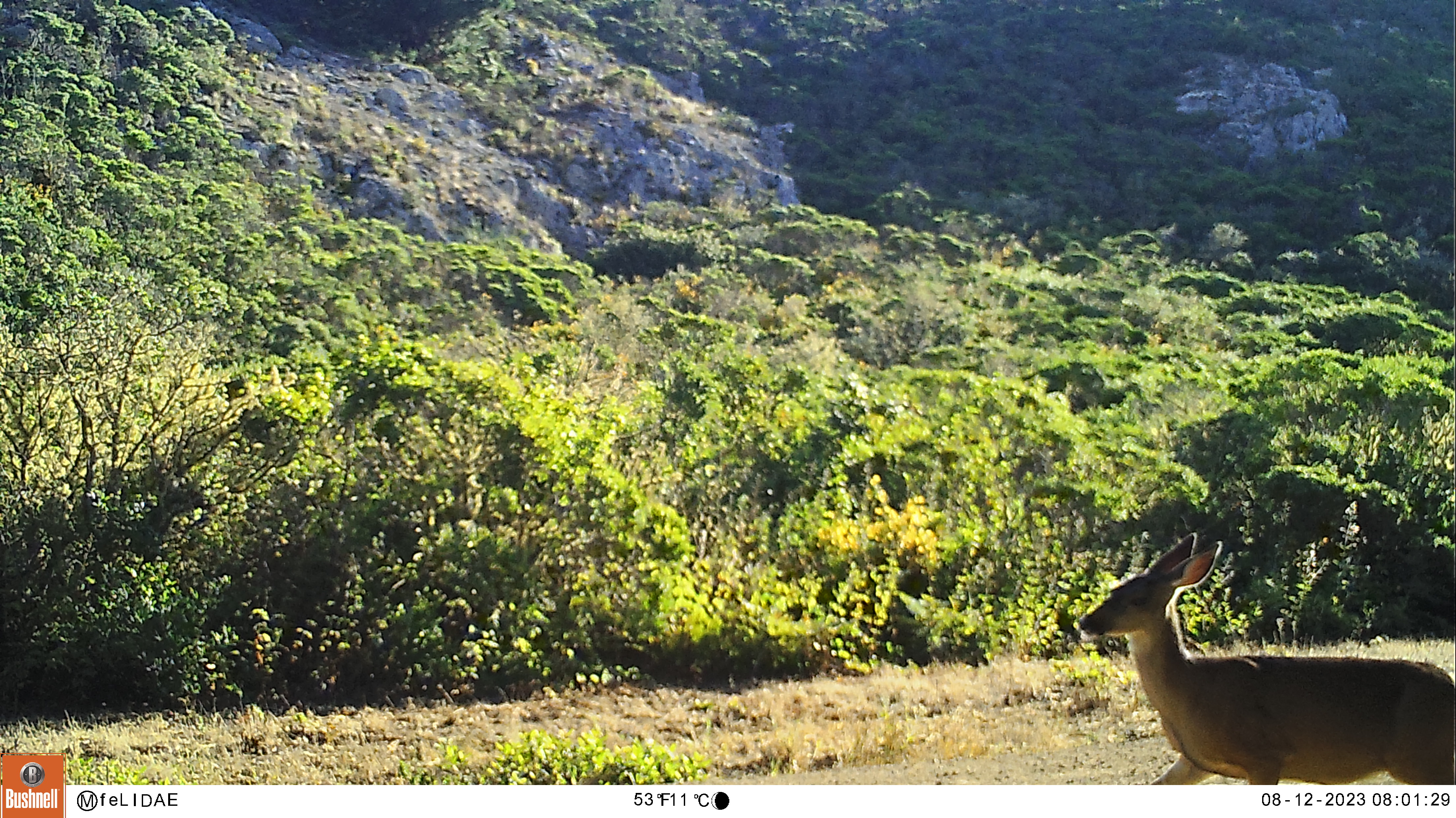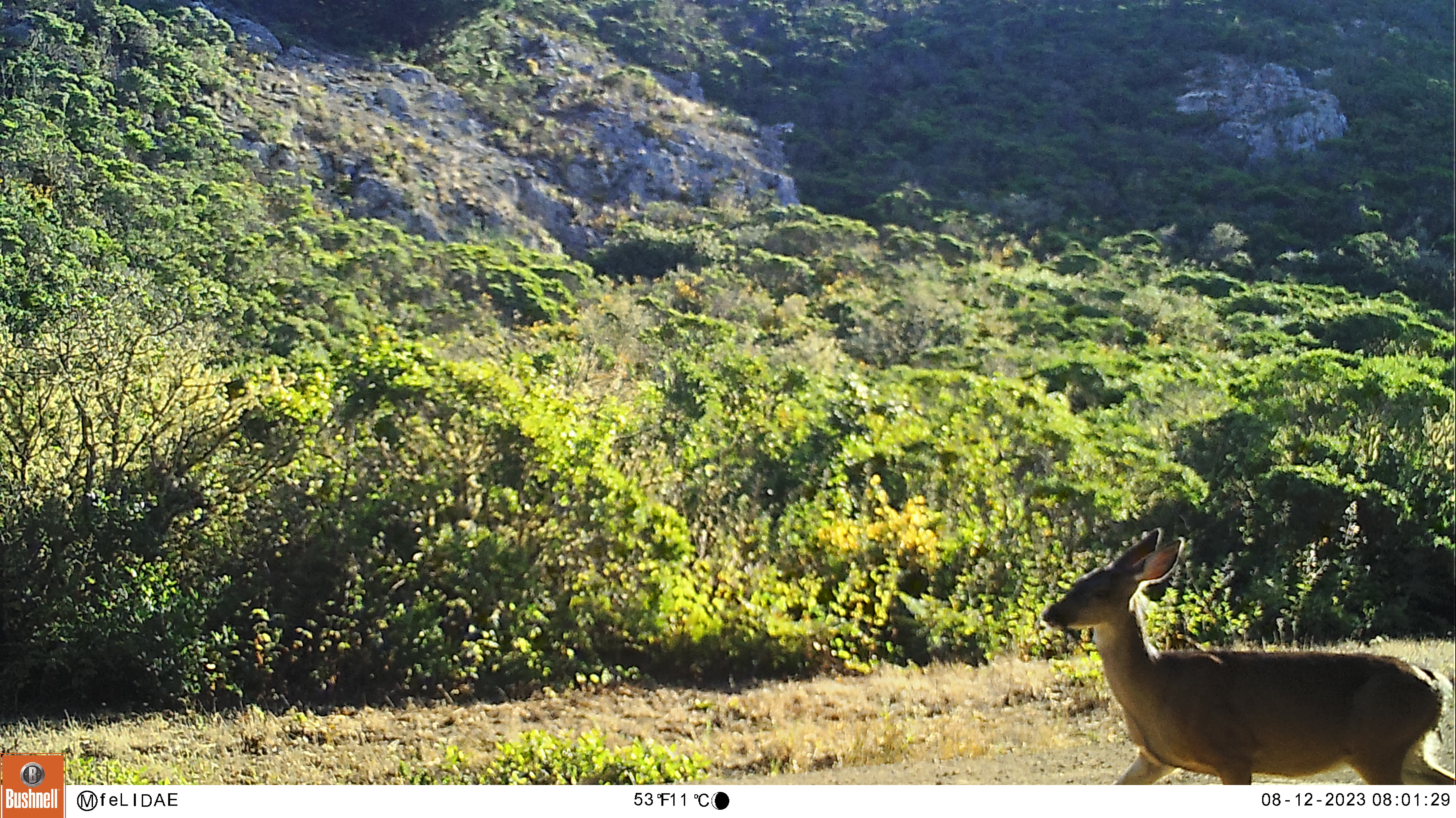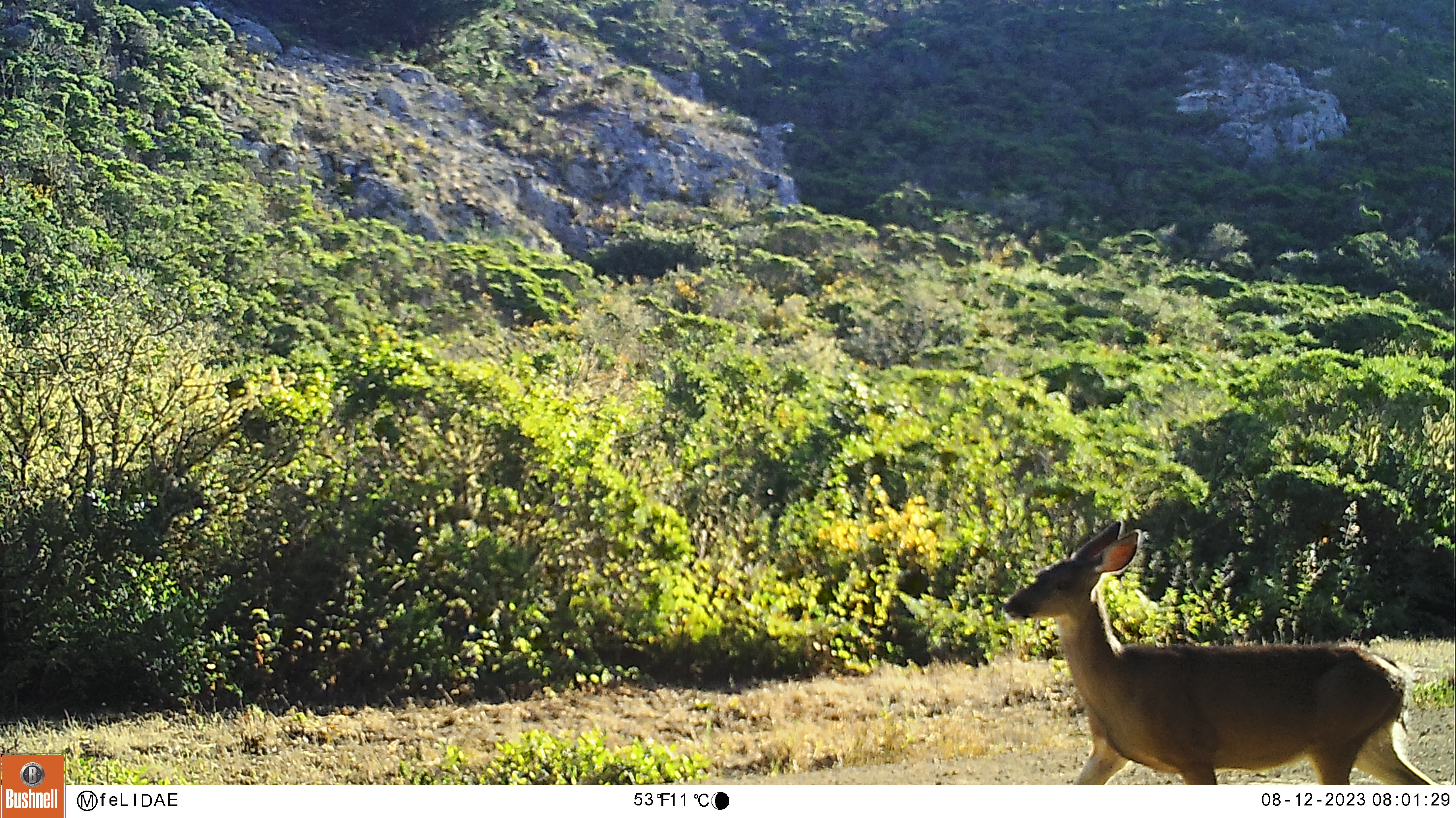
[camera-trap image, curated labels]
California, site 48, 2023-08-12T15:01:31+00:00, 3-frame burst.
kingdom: Animalia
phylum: Chordata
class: Mammalia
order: Artiodactyla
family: Cervidae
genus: Odocoileus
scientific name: Odocoileus hemionus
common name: mule deer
Mule deer (Odocoileus hemionus).